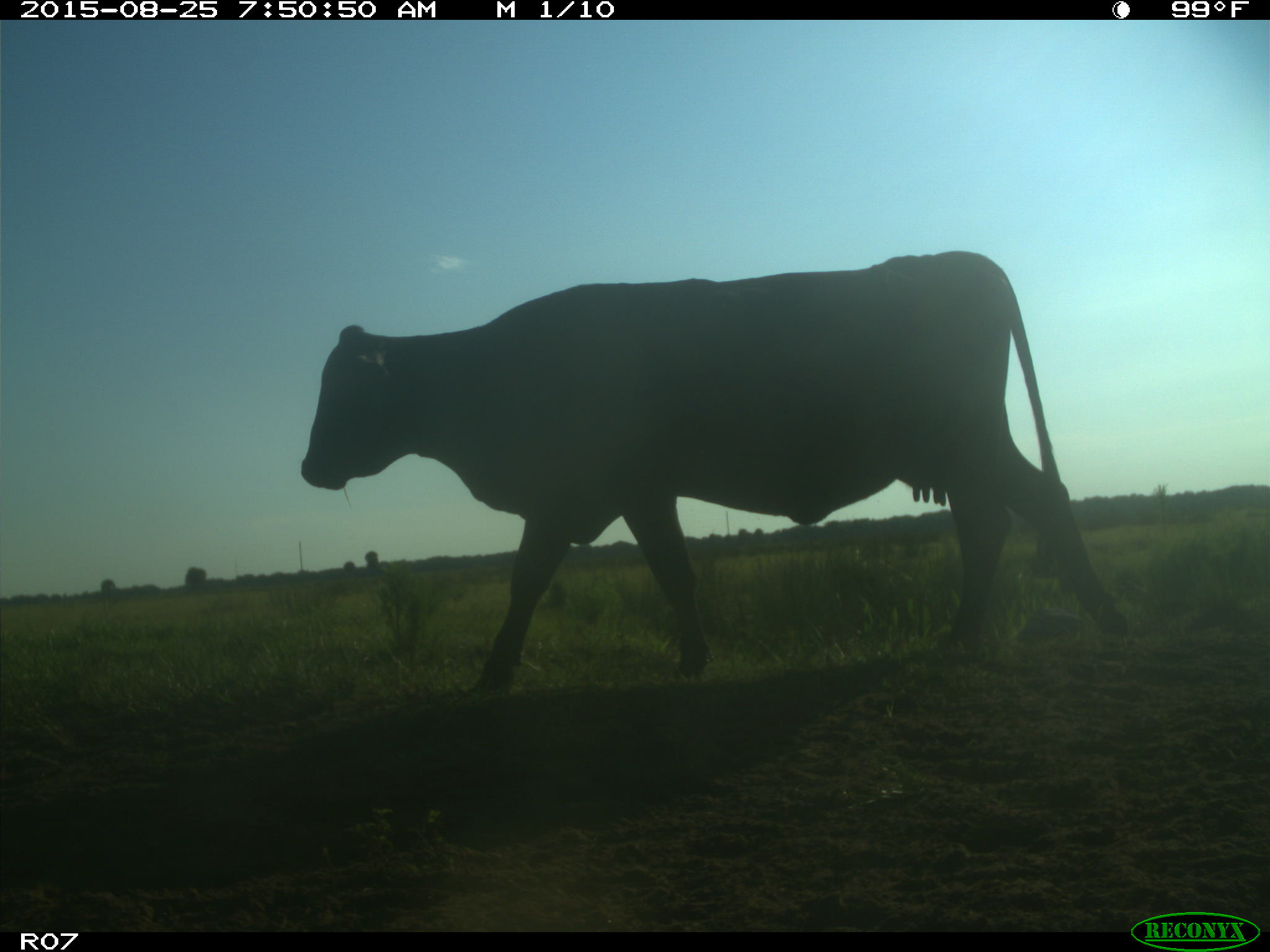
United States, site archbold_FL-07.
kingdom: Animalia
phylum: Chordata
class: Mammalia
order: Artiodactyla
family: Bovidae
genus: Bos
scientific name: Bos taurus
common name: domestic cow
Bos taurus (domestic cow).